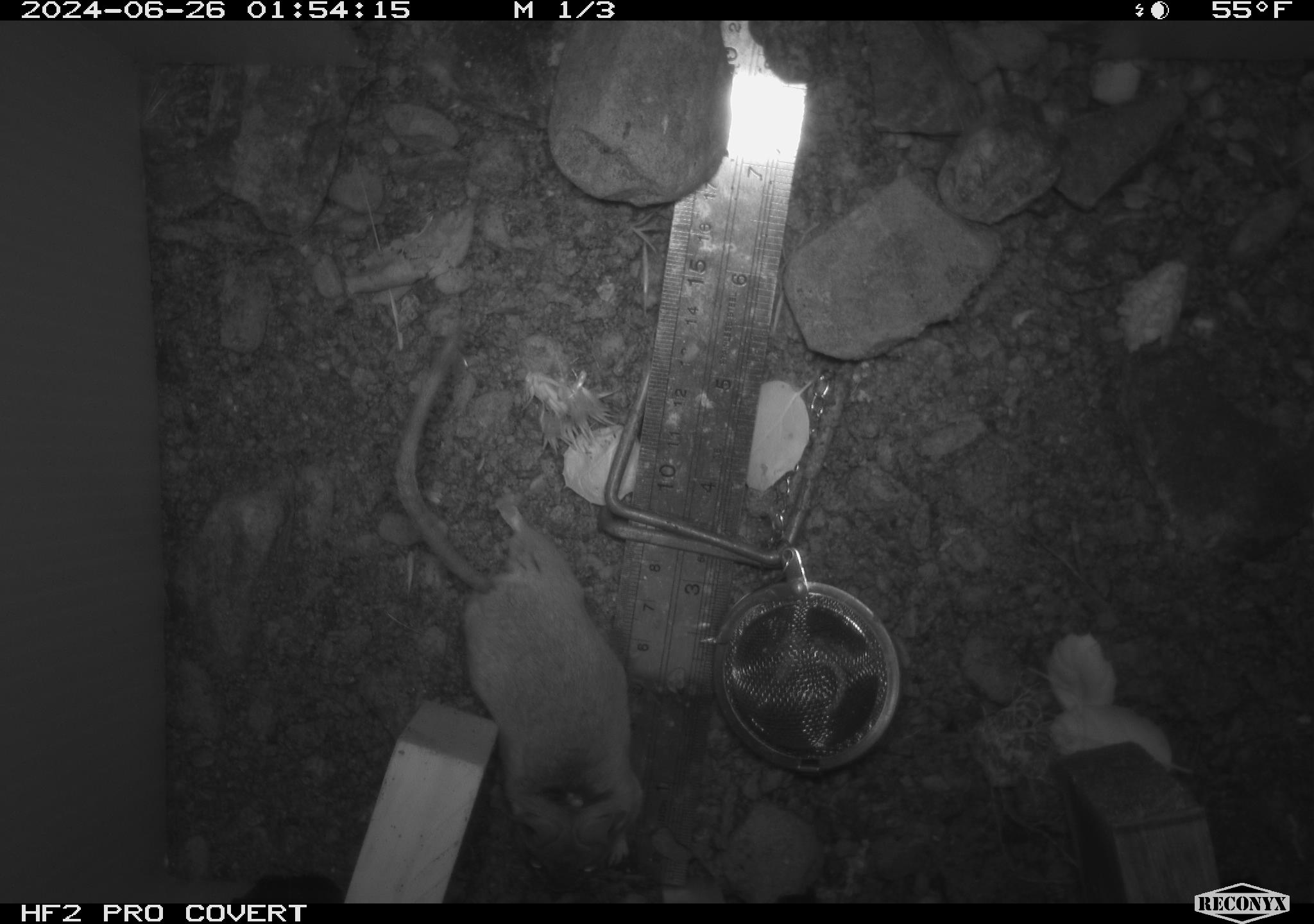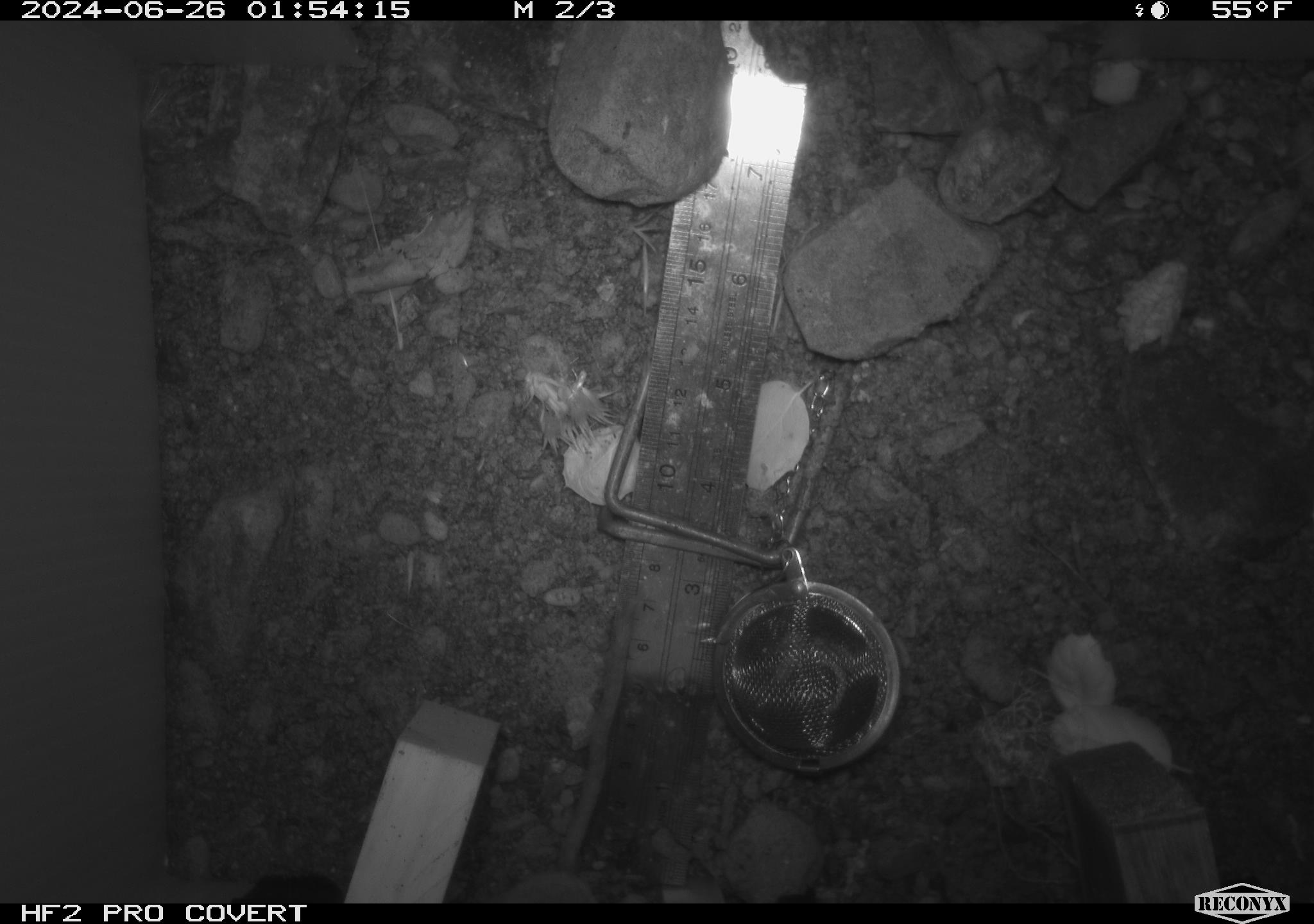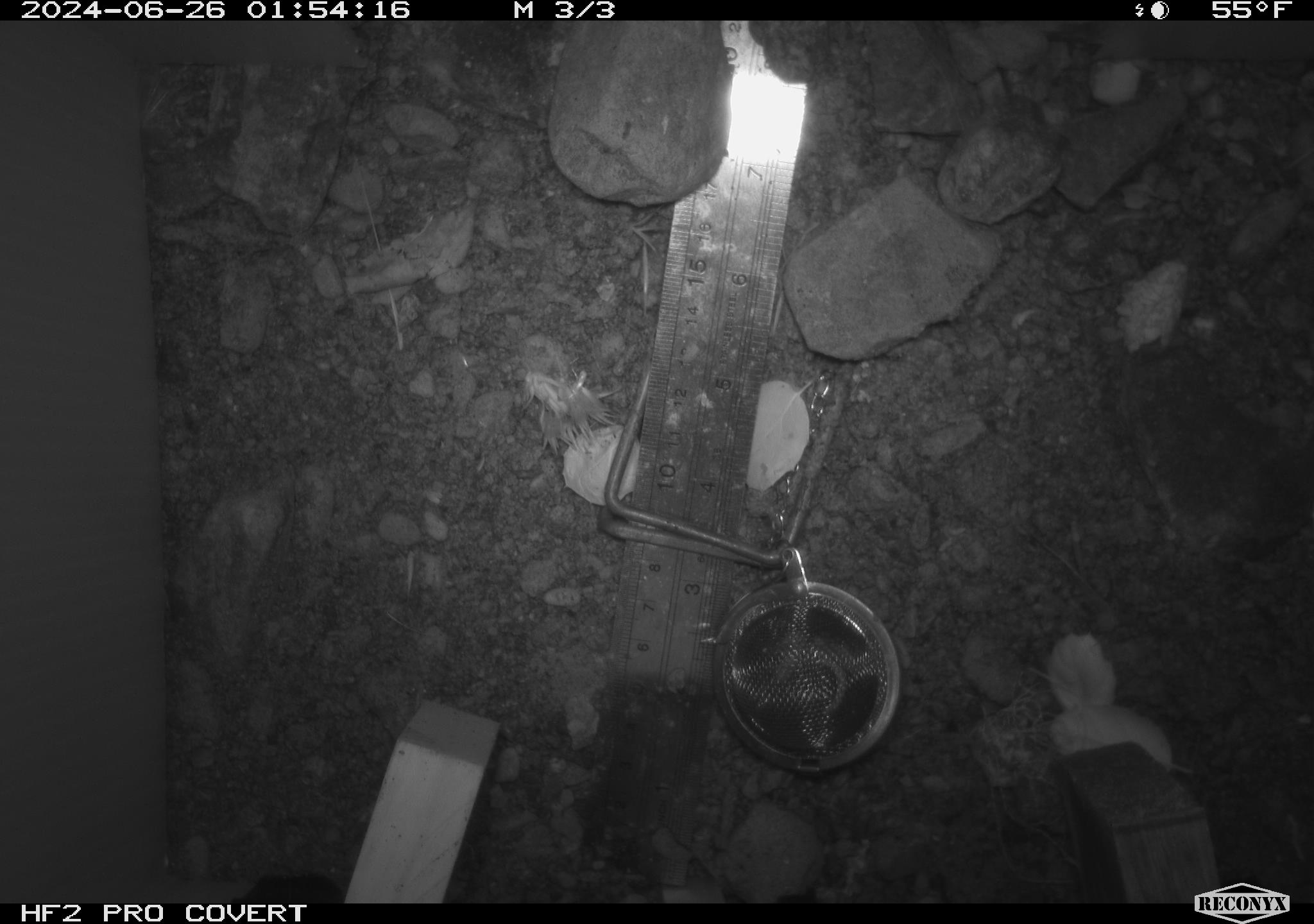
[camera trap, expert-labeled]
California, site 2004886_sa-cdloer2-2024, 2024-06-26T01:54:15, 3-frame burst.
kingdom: Animalia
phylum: Chordata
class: Mammalia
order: Rodentia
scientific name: Rodentia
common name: mouse species